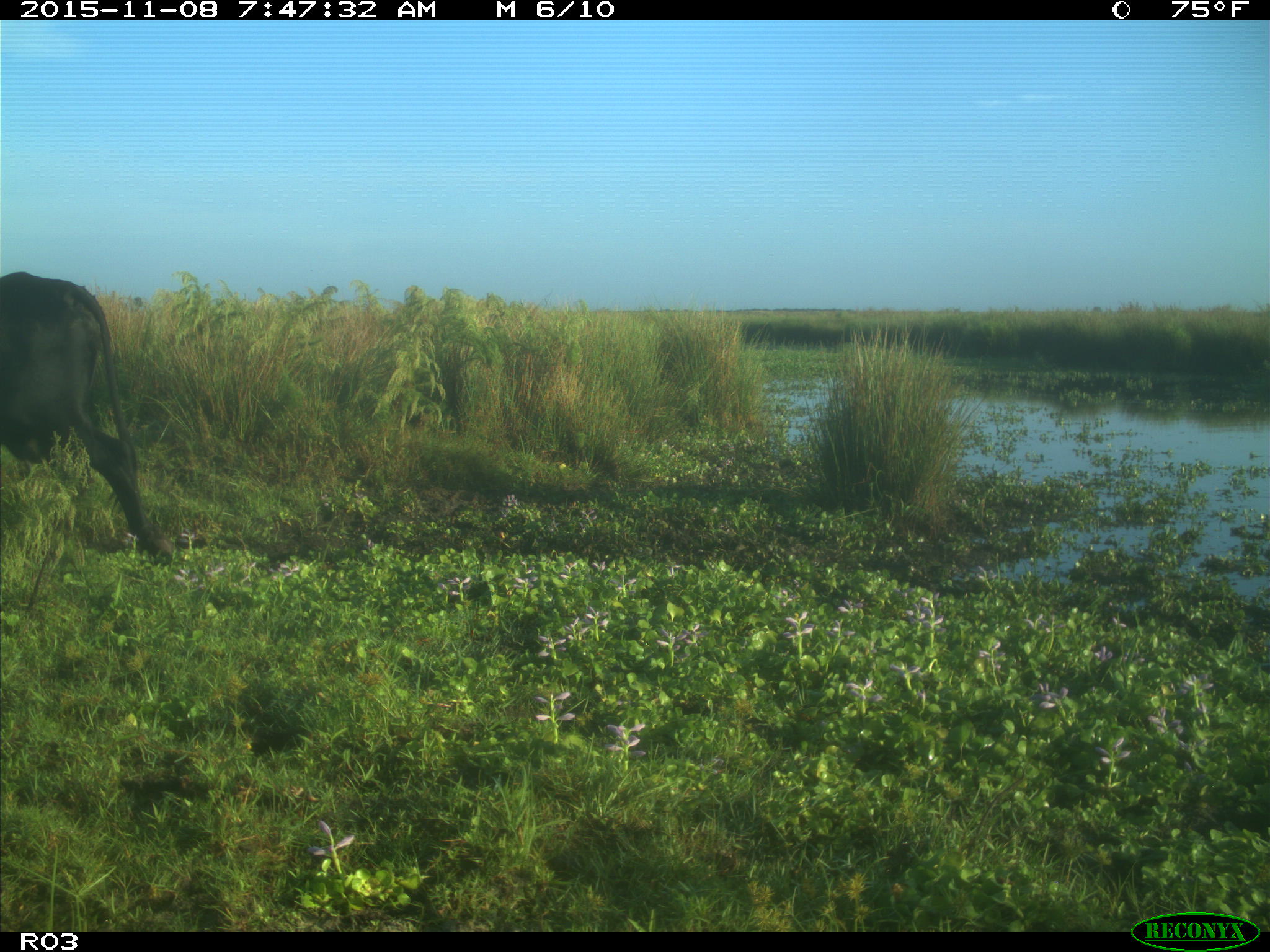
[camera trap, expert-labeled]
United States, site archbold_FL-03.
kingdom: Animalia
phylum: Chordata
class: Mammalia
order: Artiodactyla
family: Bovidae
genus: Bos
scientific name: Bos taurus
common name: domestic cow